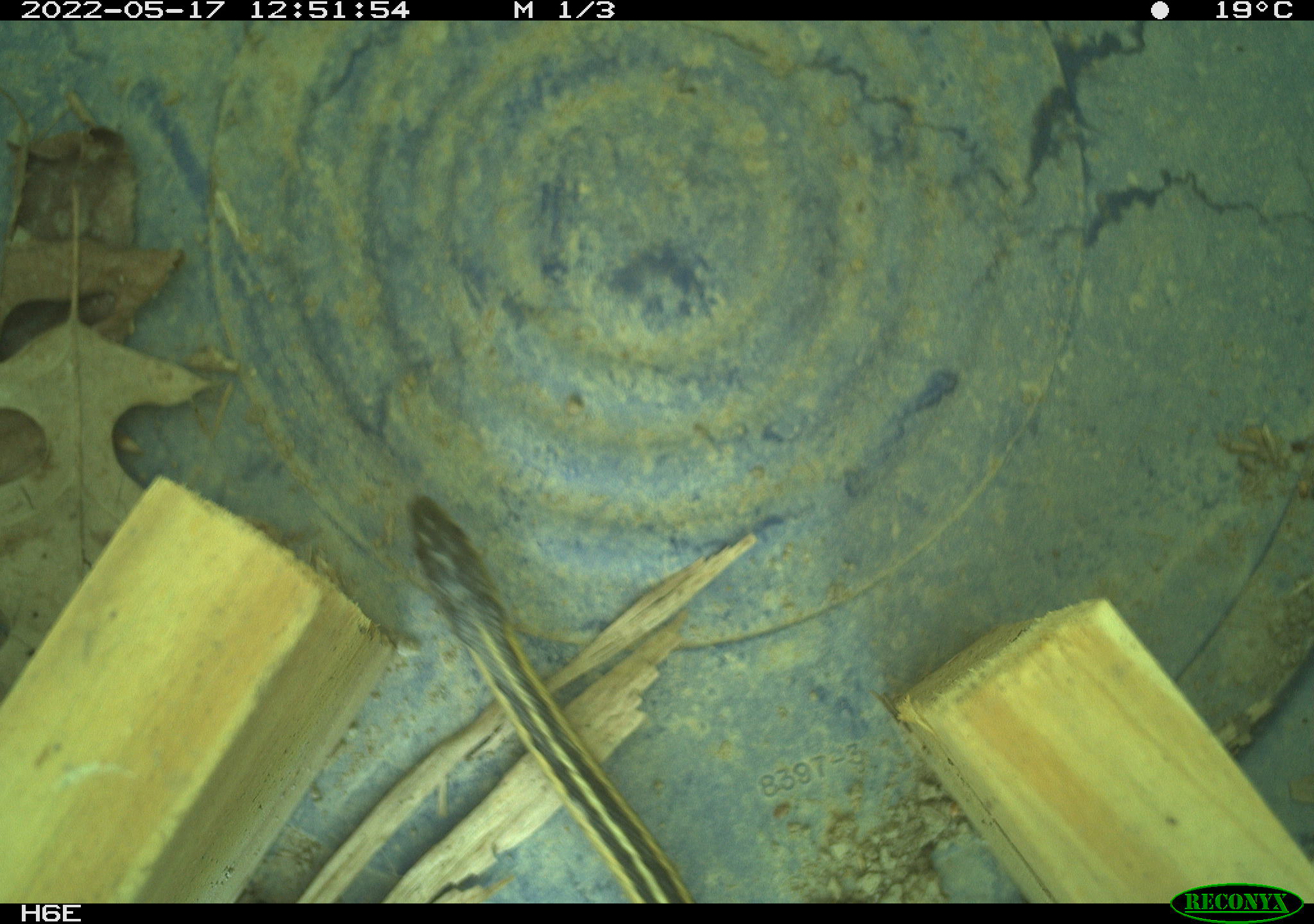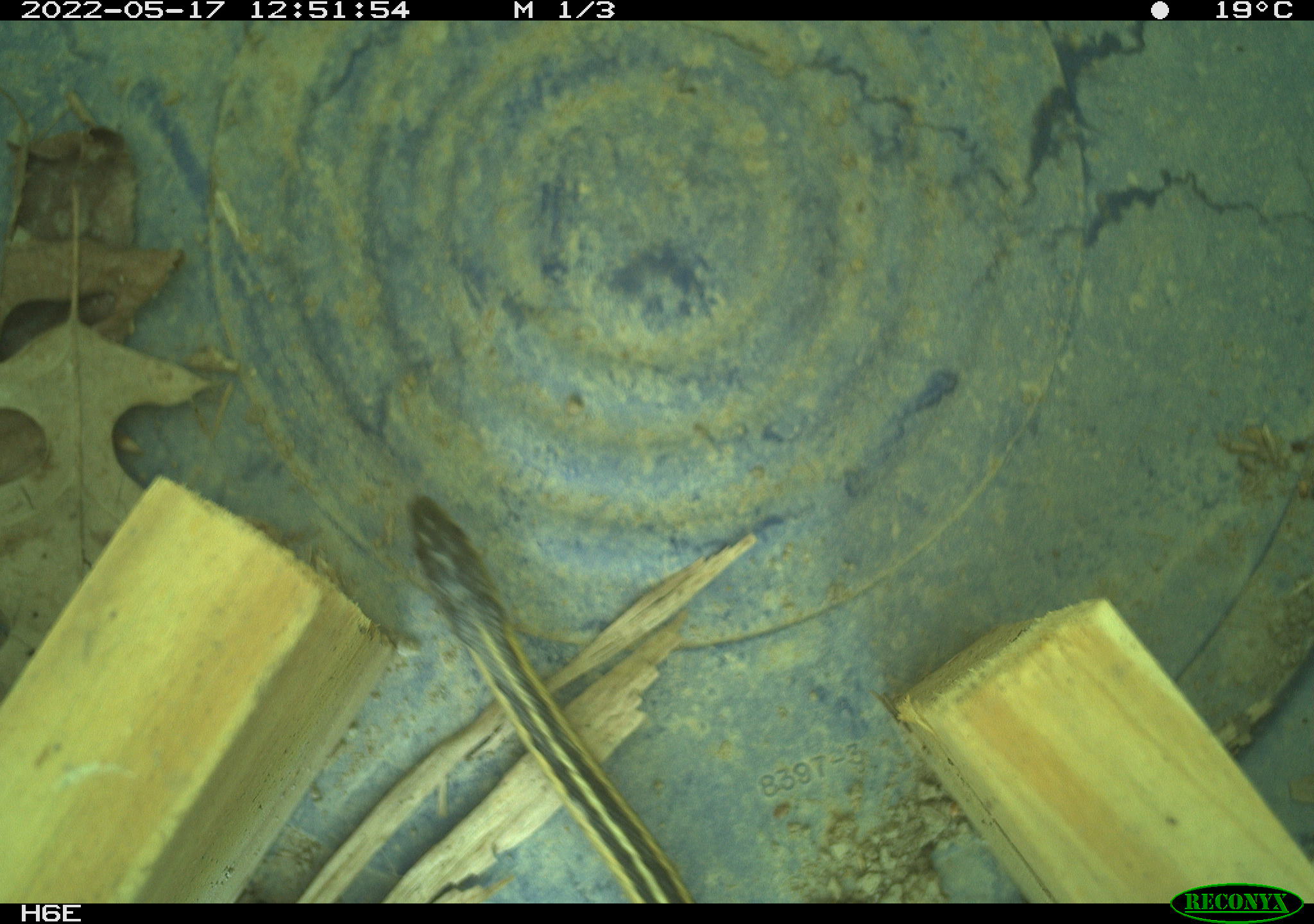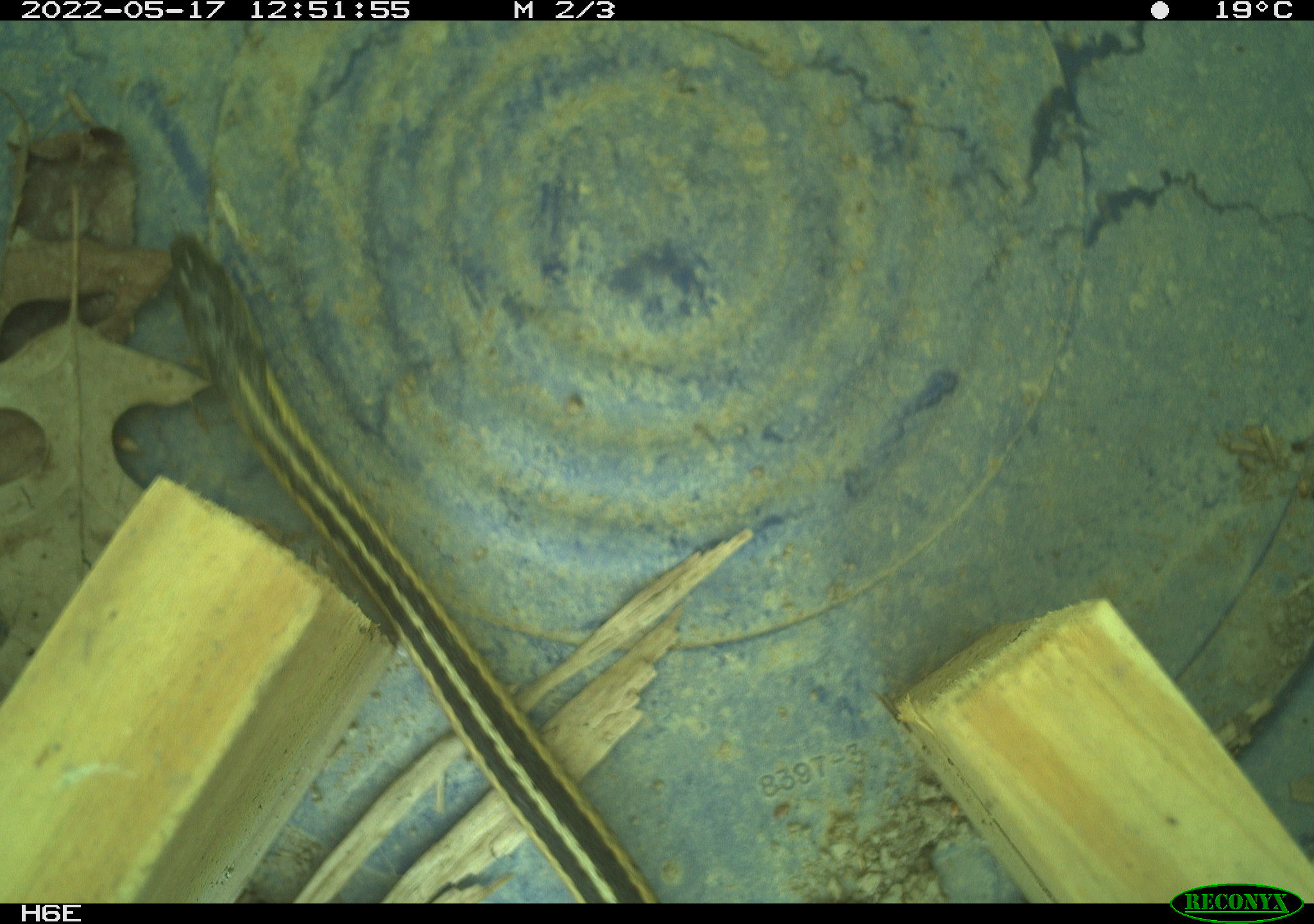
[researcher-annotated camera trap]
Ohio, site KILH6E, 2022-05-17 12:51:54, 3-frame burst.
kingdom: Animalia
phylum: Chordata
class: Reptilia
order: Squamata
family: Colubridae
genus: Thamnophis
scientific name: Thamnophis sirtalis sirtalis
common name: eastern gartersnake